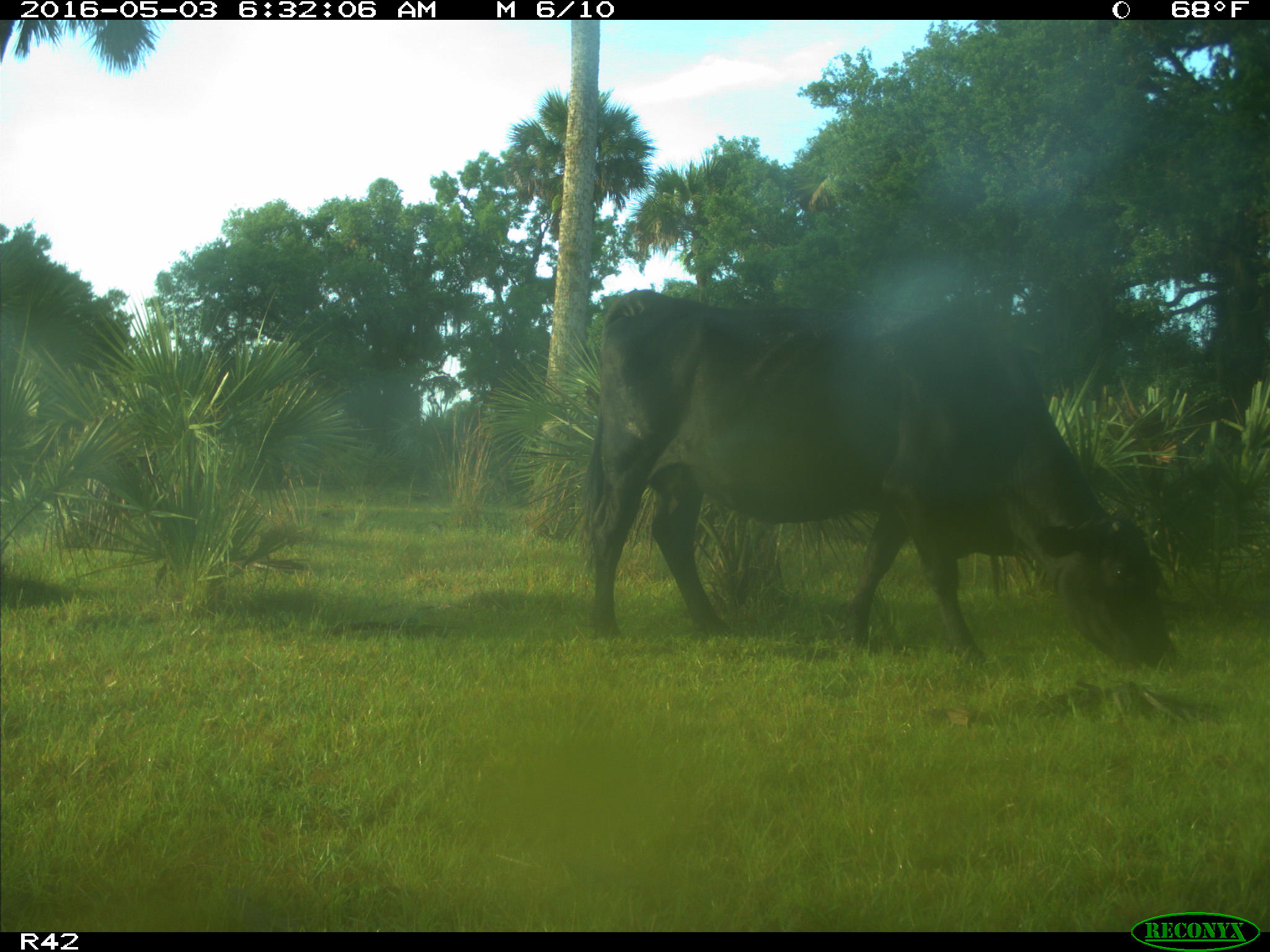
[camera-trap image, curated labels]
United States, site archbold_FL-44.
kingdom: Animalia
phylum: Chordata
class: Mammalia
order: Artiodactyla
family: Bovidae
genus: Bos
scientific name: Bos taurus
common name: domestic cow